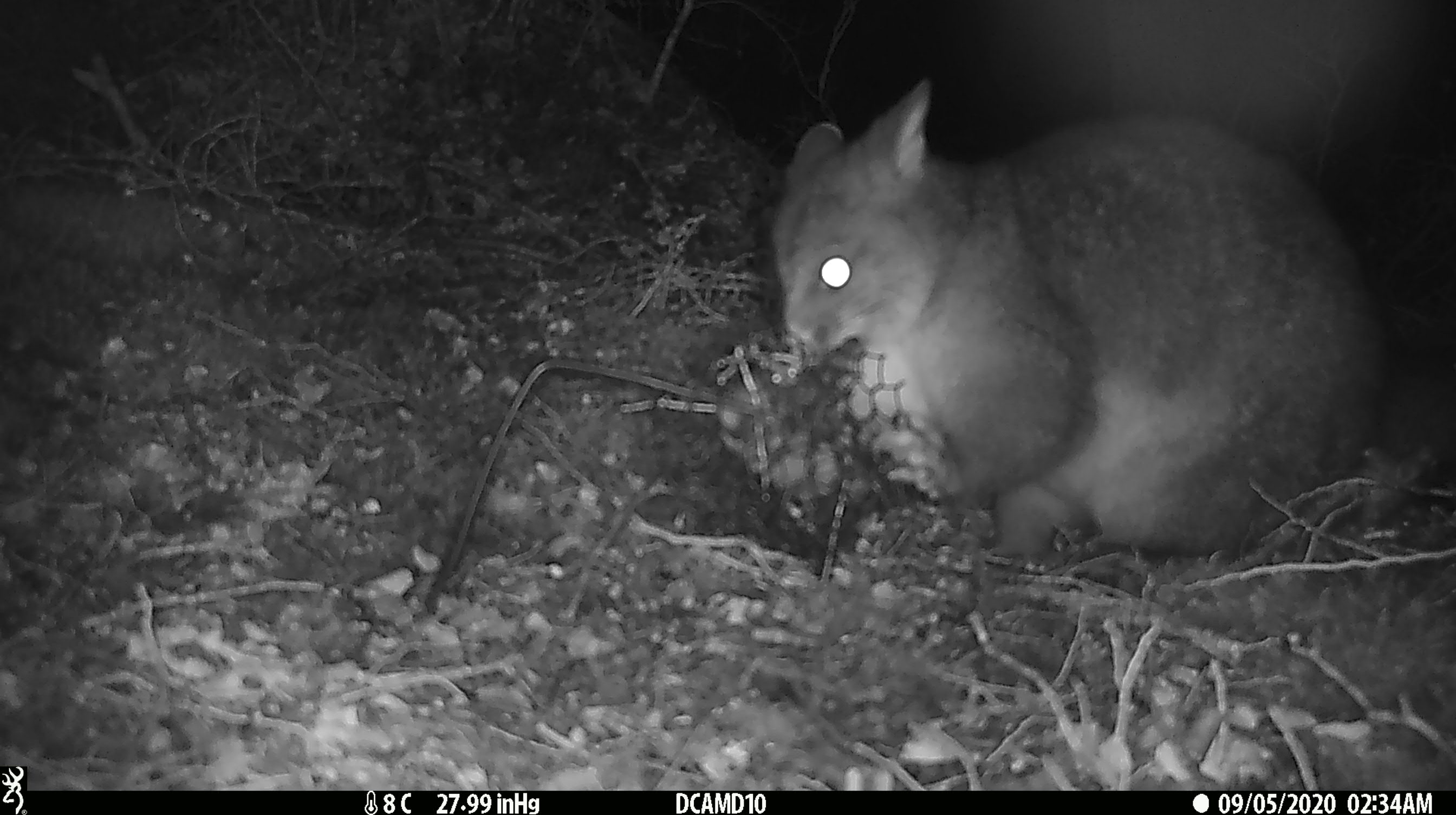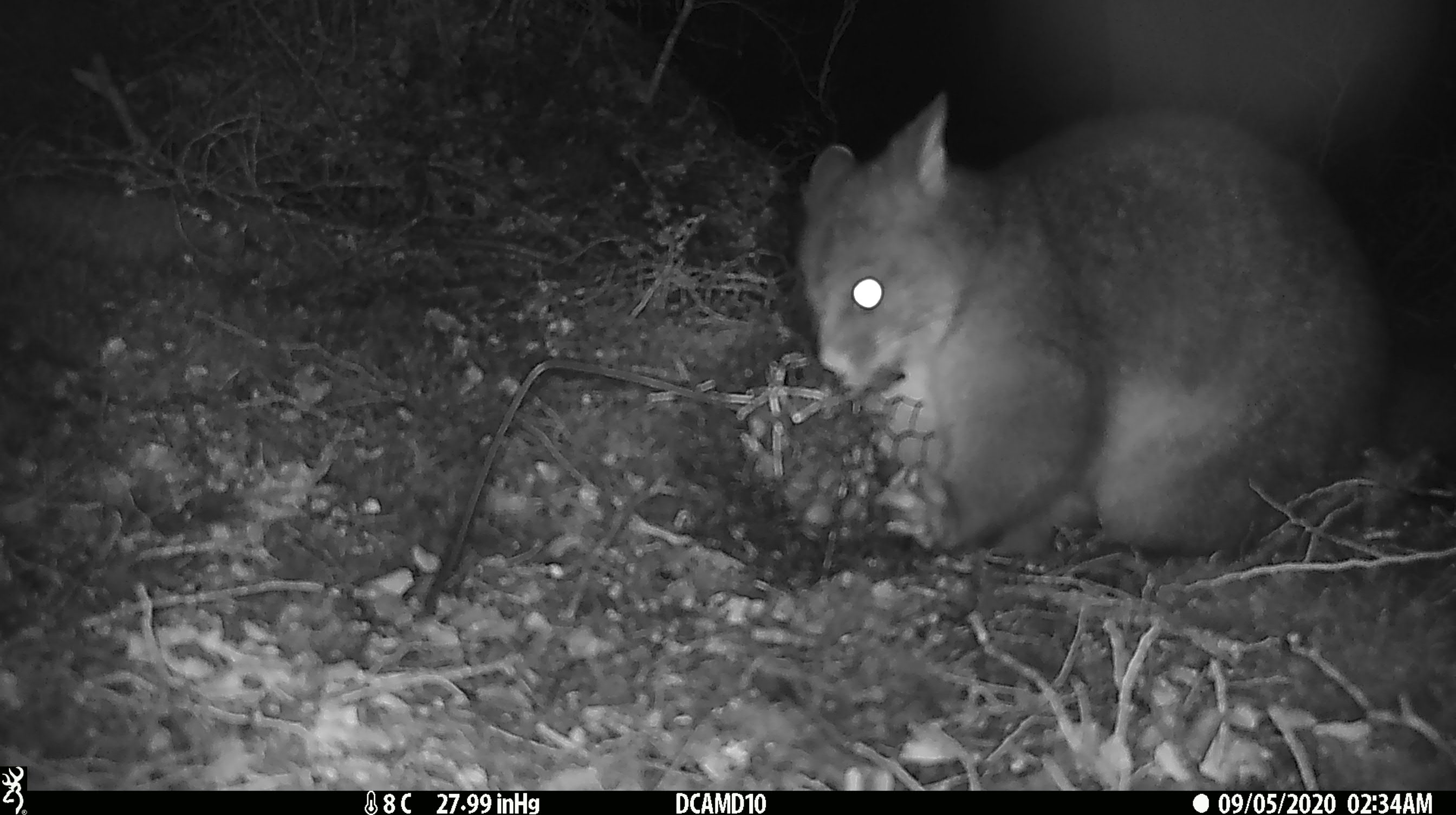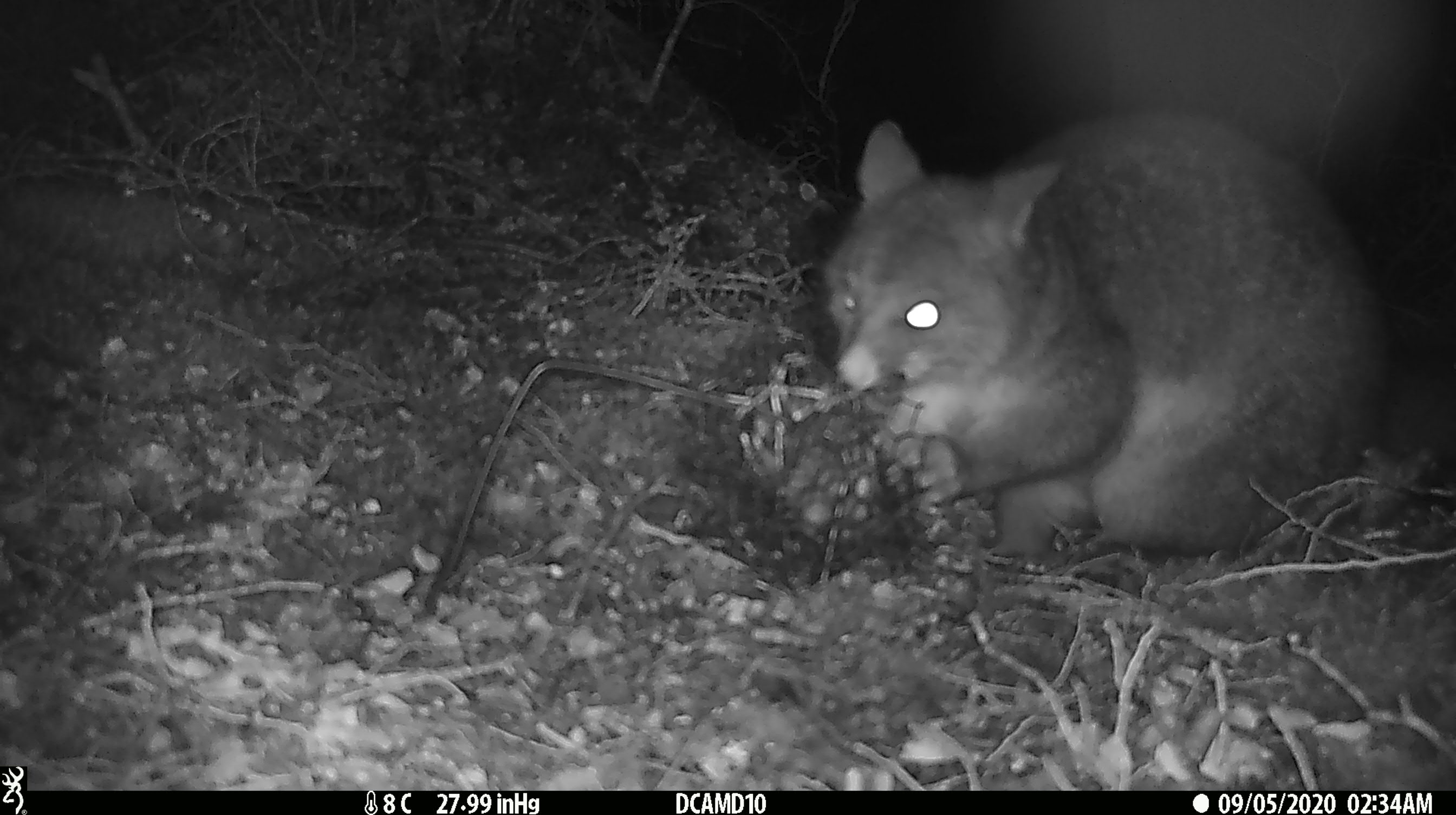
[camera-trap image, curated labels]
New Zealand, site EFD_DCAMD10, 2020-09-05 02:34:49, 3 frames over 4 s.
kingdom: Animalia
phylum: Chordata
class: Mammalia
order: Diprotodontia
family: Phalangeridae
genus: Trichosurus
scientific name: Trichosurus vulpecula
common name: common brushtail possum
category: possum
Possum (common brushtail possum) (Trichosurus vulpecula).